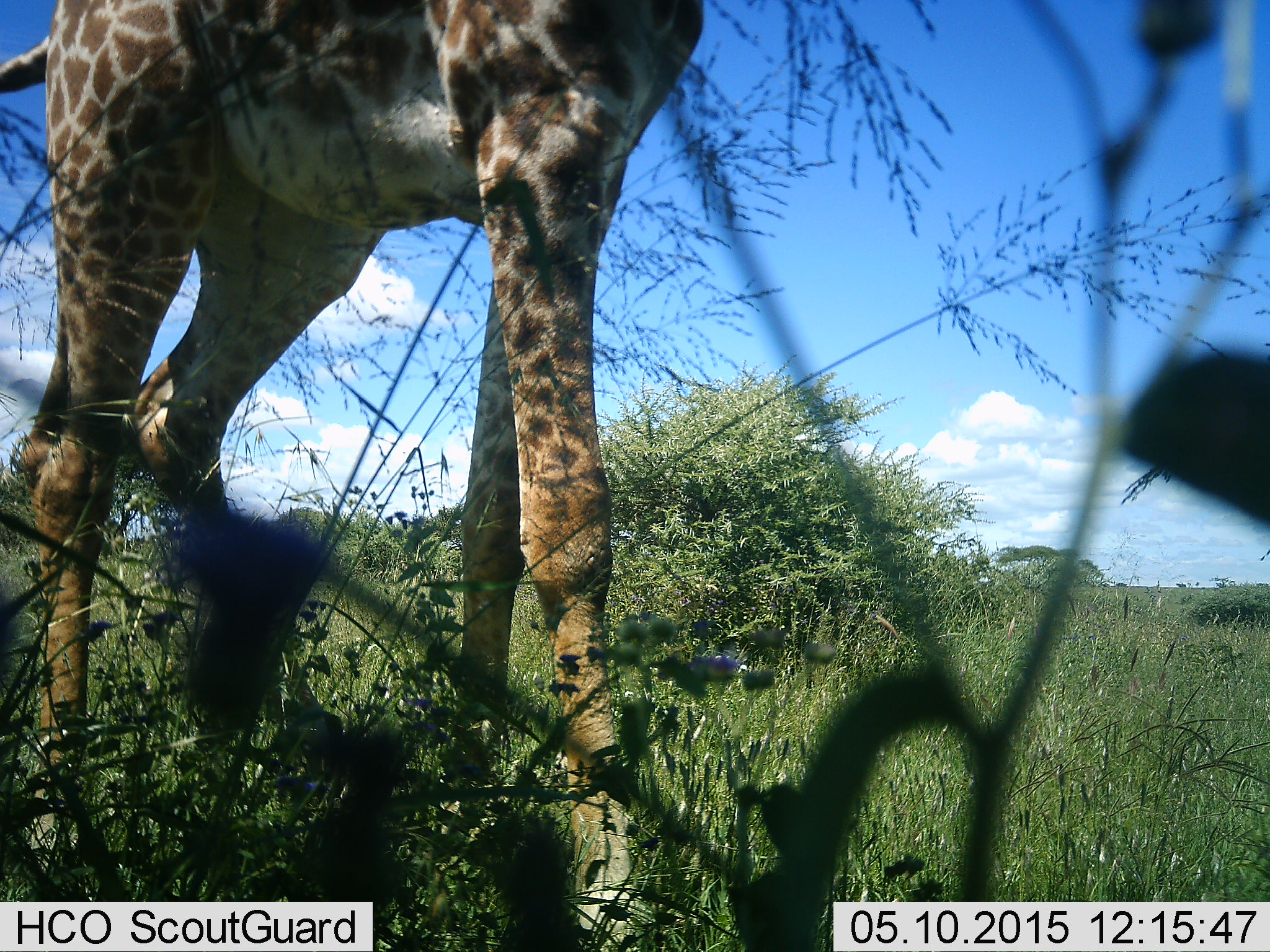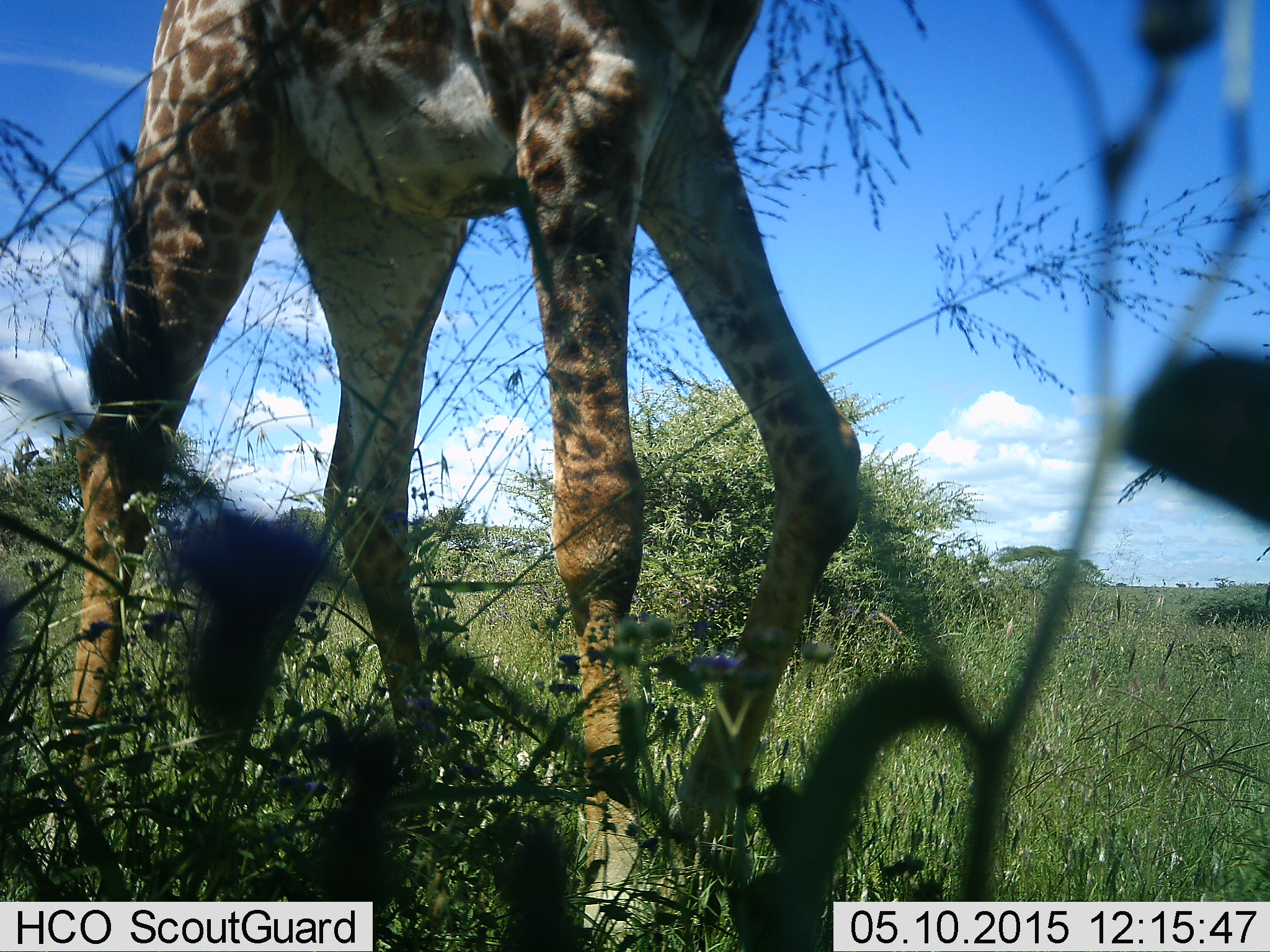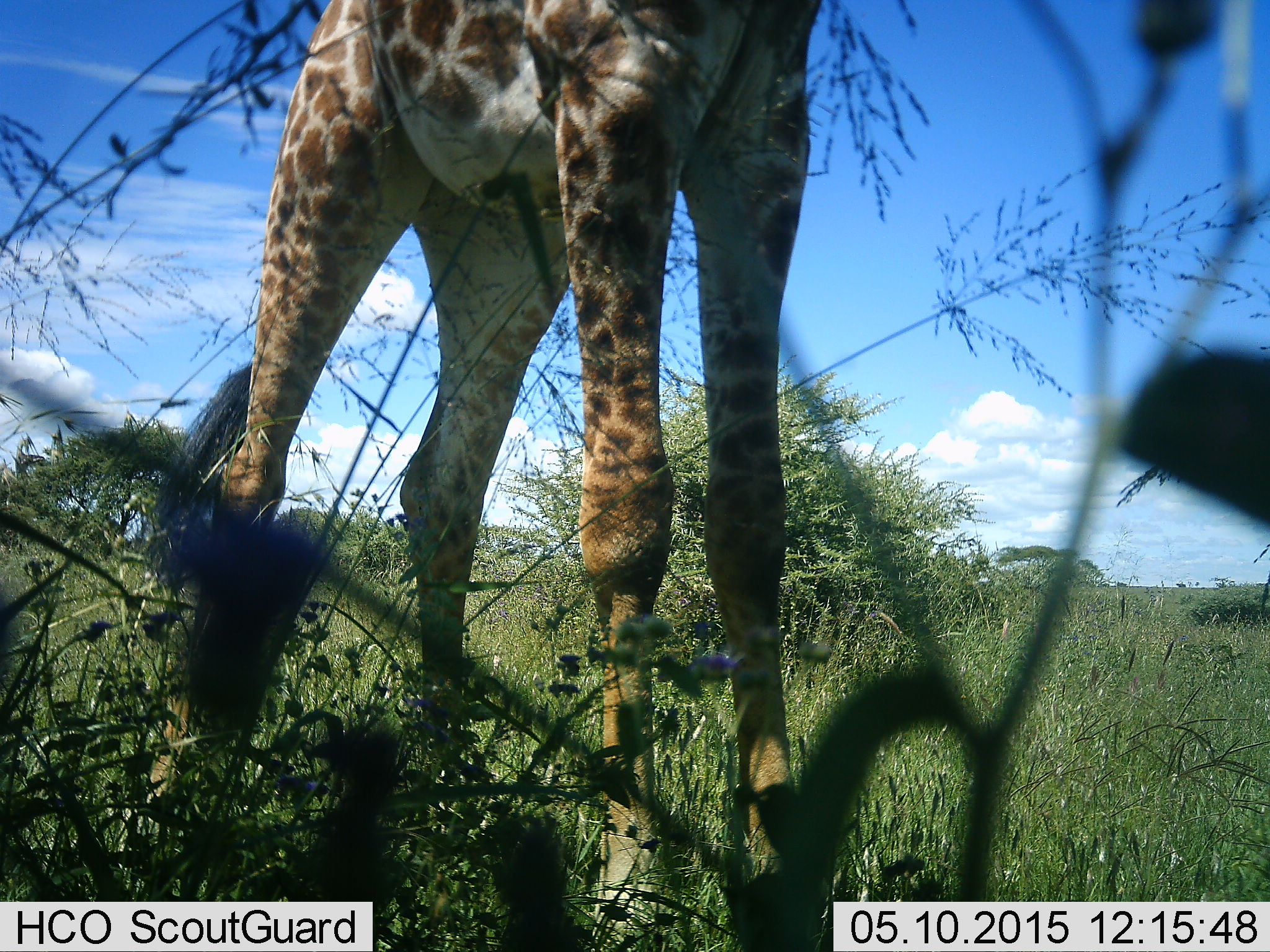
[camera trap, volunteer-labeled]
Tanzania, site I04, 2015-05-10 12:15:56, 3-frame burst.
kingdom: Animalia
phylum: Chordata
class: Mammalia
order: Artiodactyla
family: Giraffidae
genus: Giraffa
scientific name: Giraffa camelopardalis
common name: giraffe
Giraffe (Giraffa camelopardalis), count 1. Behavior (volunteer vote fractions): standing 40%, resting 0%, moving 70%, interacting 0%. Young present (vote fraction): 0%. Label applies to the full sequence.